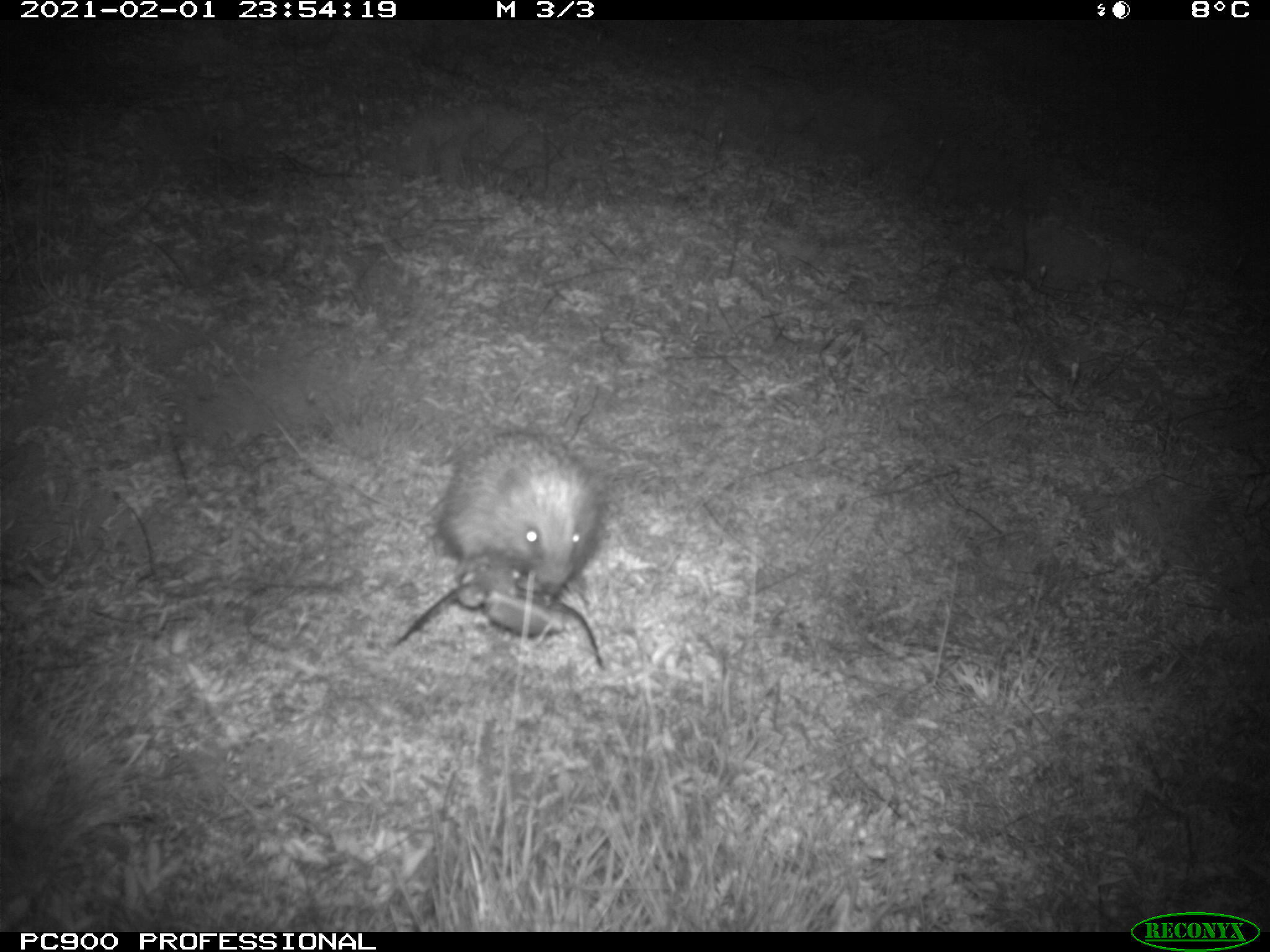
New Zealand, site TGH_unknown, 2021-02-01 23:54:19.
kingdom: Animalia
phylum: Chordata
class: Mammalia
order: Eulipotyphla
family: Erinaceidae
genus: Erinaceus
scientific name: Erinaceus europaeus europaeus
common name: european hedgehog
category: hedgehog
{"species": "hedgehog (european hedgehog) (Erinaceus europaeus europaeus)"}